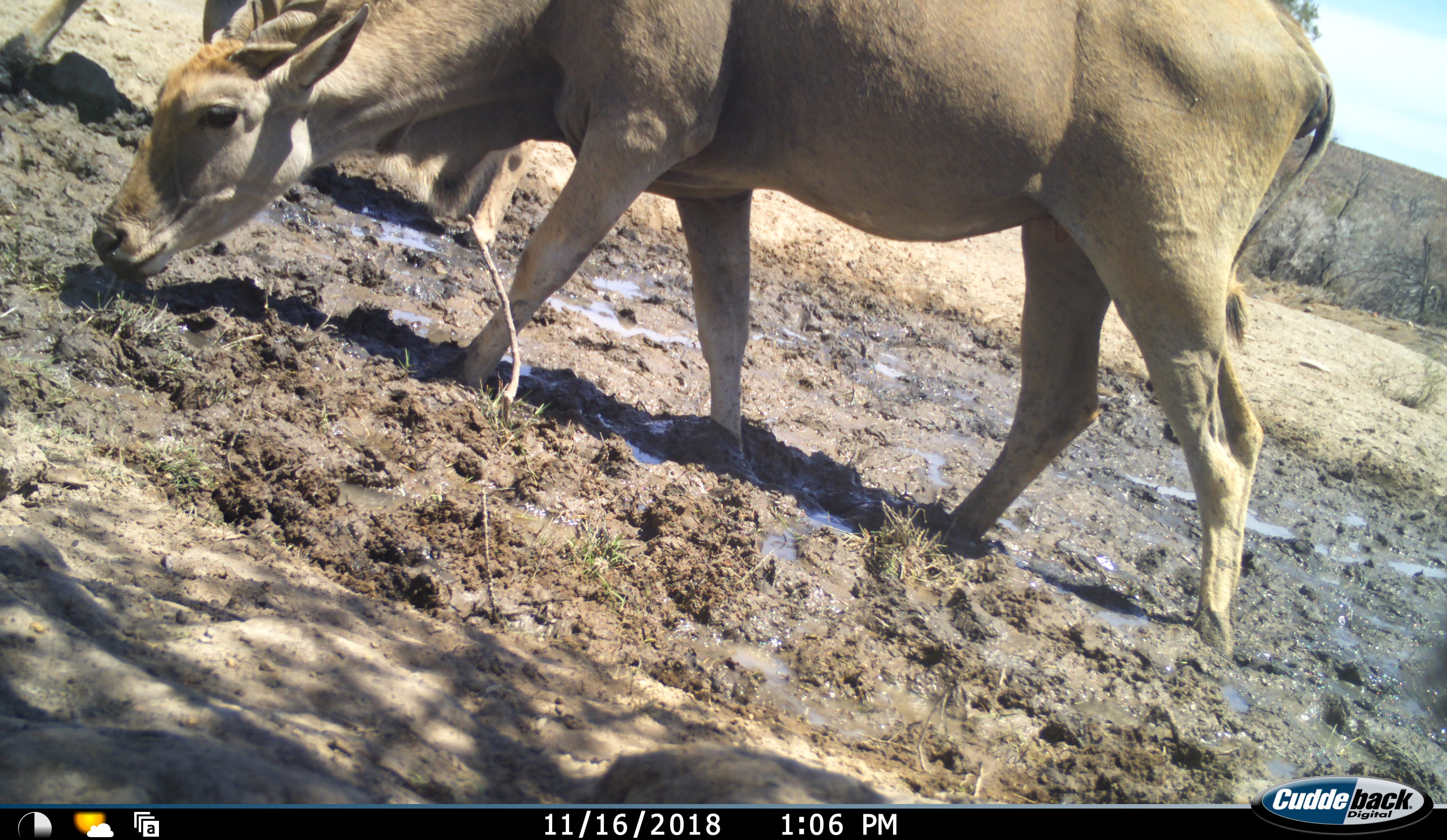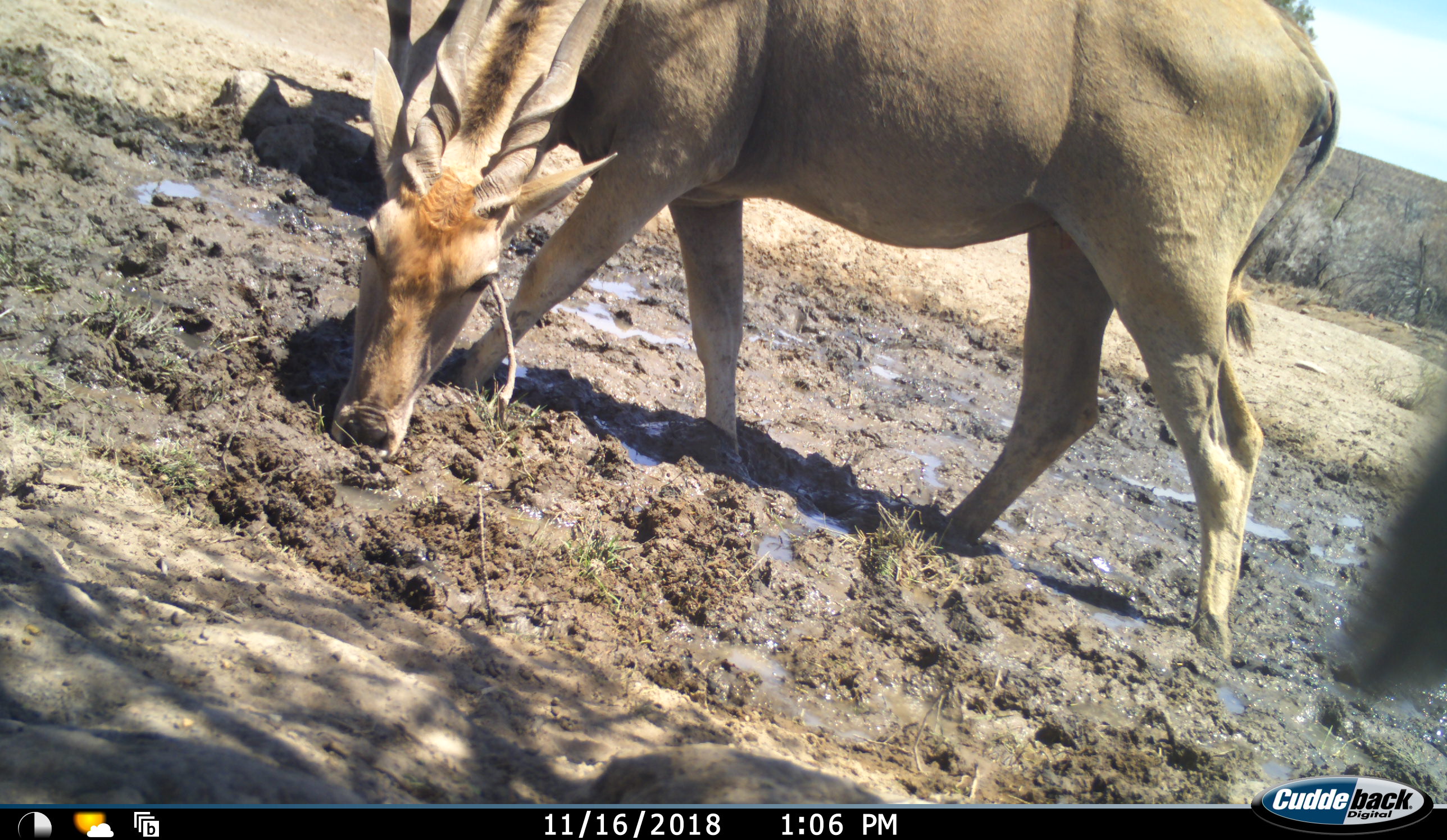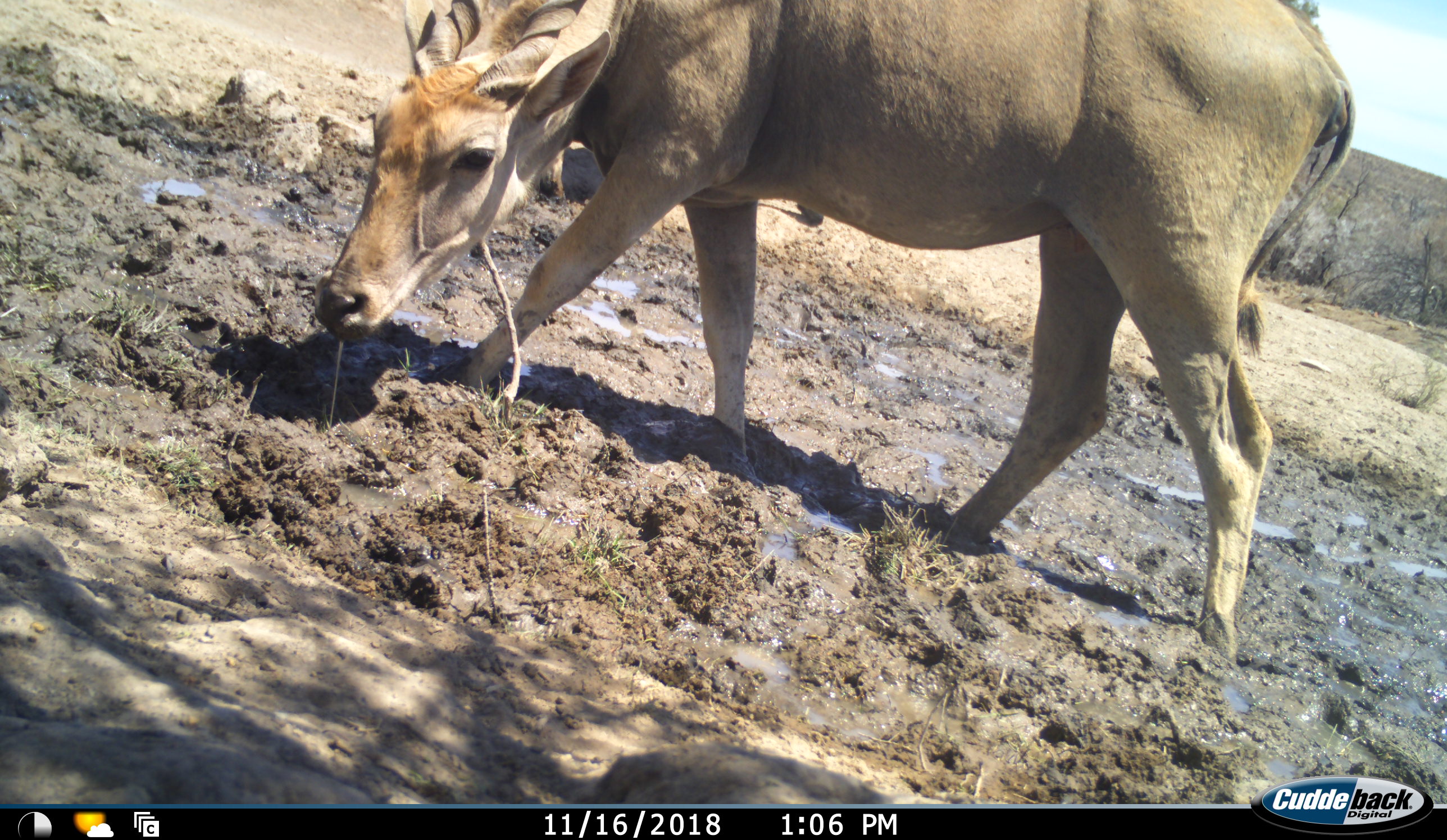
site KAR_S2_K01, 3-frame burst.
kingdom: Animalia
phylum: Chordata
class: Mammalia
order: Artiodactyla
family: Bovidae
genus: Tragelaphus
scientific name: Tragelaphus oryx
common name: eland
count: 2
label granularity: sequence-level